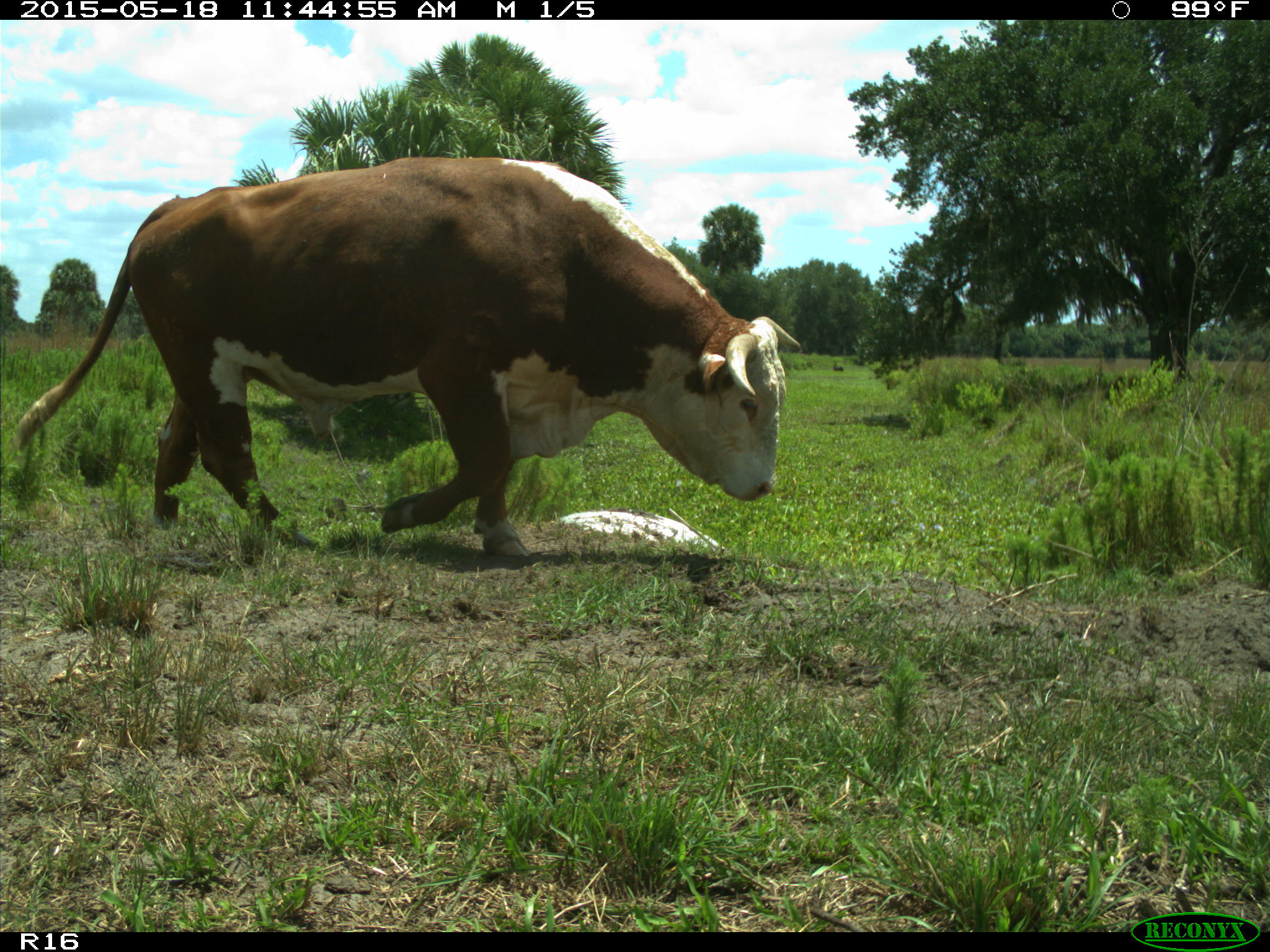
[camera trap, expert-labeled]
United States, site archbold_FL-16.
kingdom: Animalia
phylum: Chordata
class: Mammalia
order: Artiodactyla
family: Bovidae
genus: Bos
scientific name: Bos taurus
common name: domestic cow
Bos taurus (domestic cow).